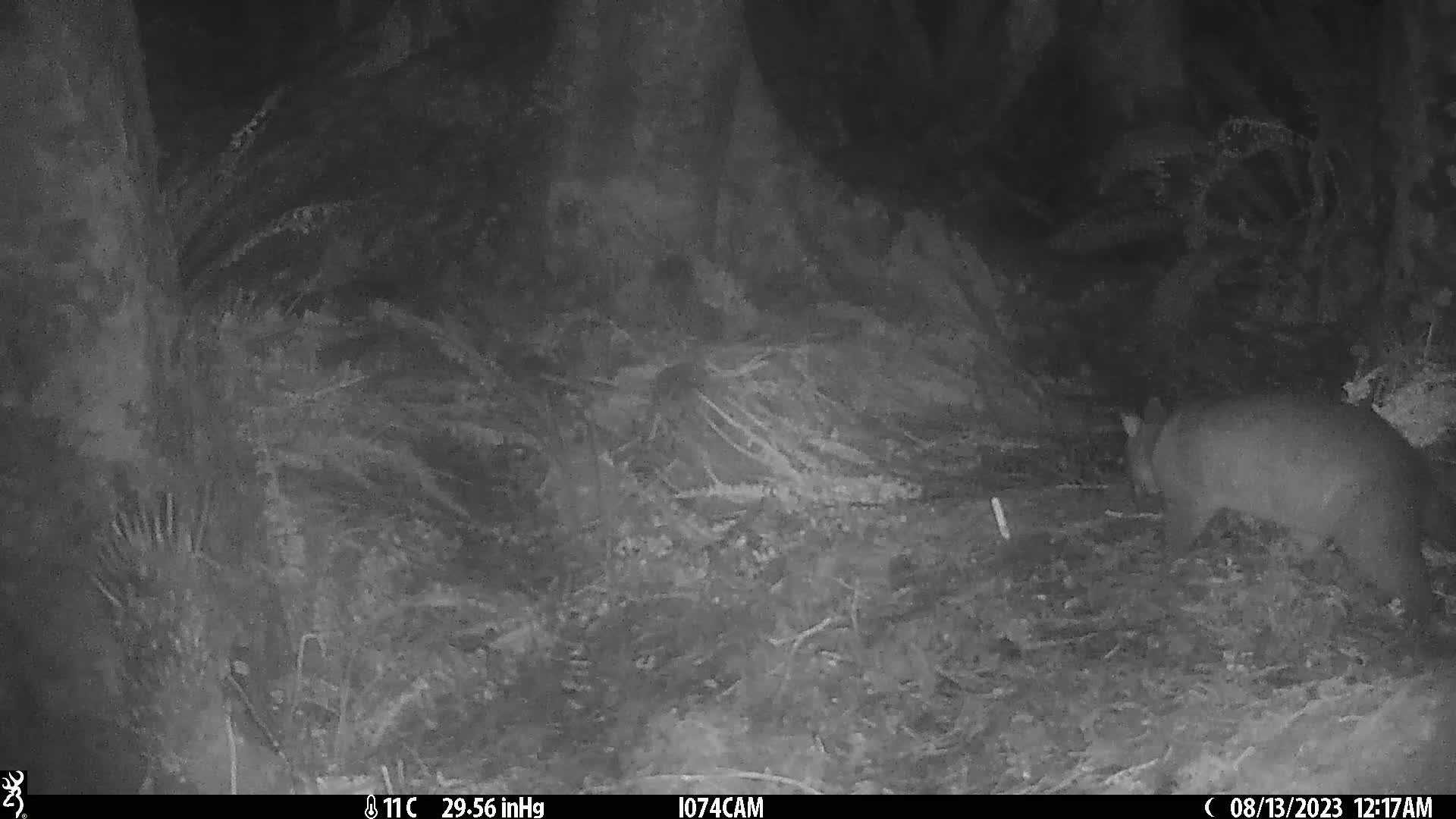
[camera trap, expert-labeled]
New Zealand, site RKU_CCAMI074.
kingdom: Animalia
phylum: Chordata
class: Mammalia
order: Diprotodontia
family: Phalangeridae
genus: Trichosurus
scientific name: Trichosurus vulpecula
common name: common brushtail possum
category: possum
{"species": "possum (common brushtail possum) (Trichosurus vulpecula)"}